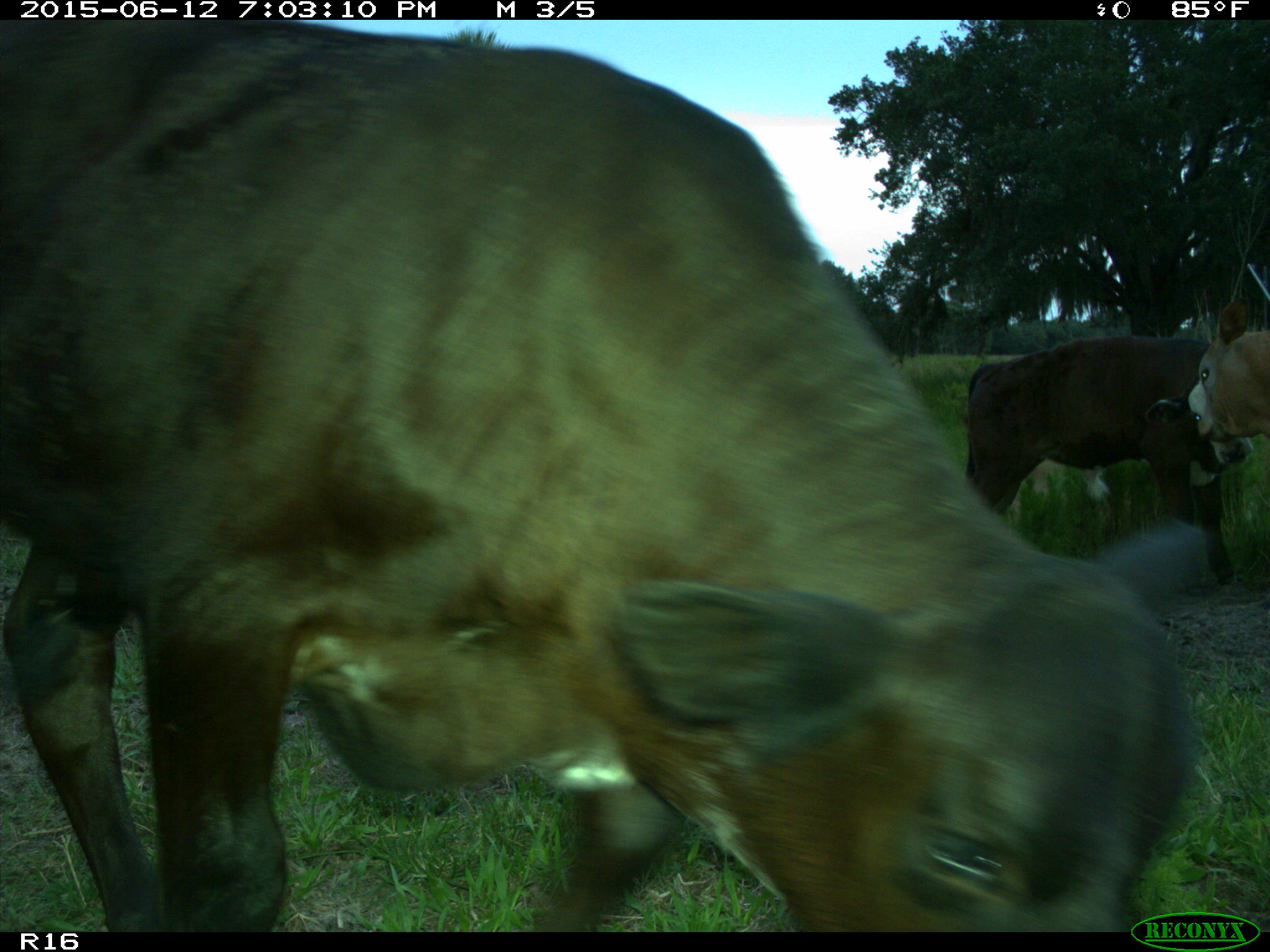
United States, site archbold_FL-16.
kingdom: Animalia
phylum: Chordata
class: Mammalia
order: Artiodactyla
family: Bovidae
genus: Bos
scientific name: Bos taurus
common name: domestic cow